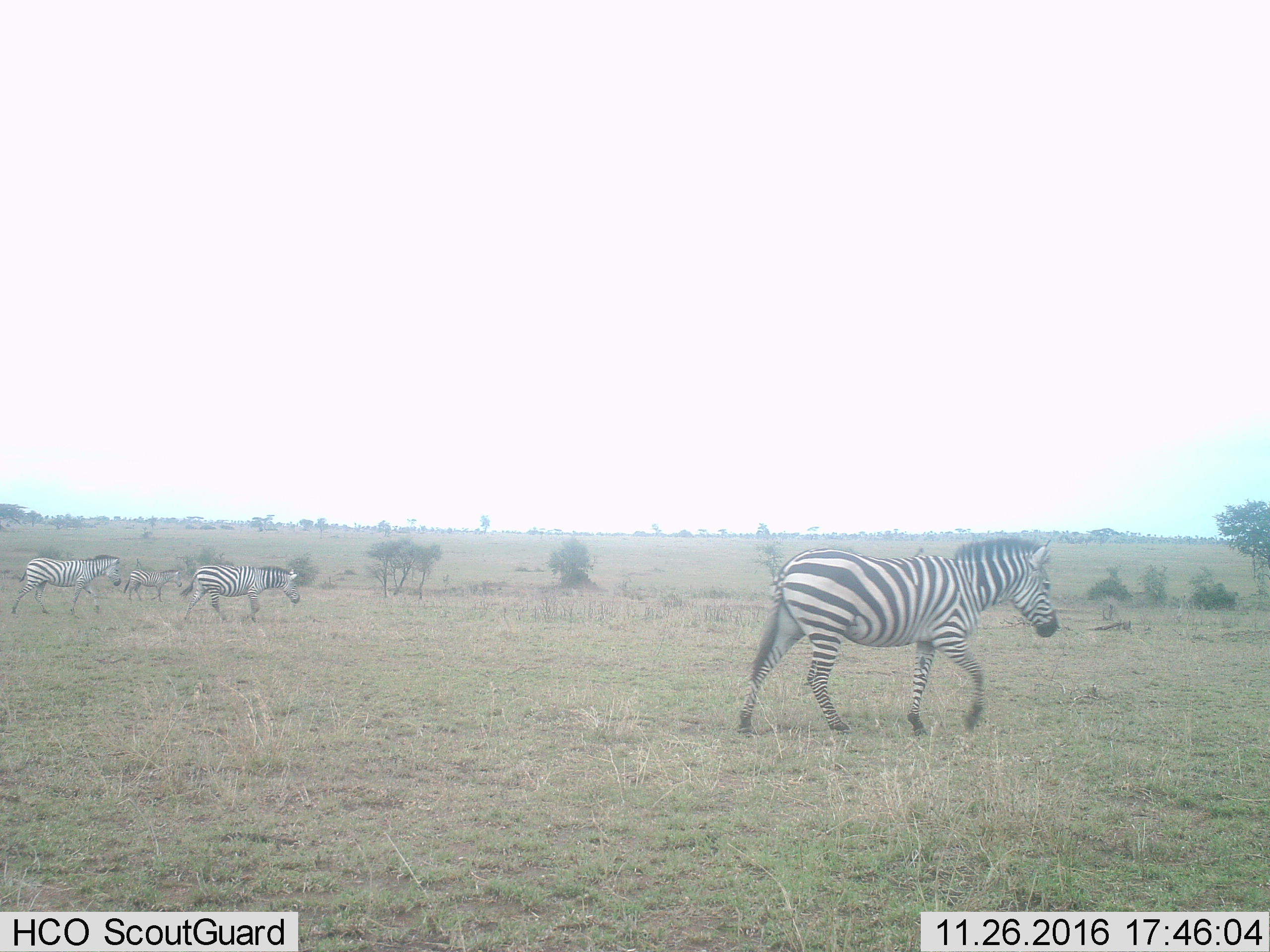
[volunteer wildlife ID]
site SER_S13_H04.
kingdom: Animalia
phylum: Chordata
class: Mammalia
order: Perissodactyla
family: Equidae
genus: Equus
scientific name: Equus quagga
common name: plains zebra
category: zebraplains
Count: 4.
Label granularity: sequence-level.